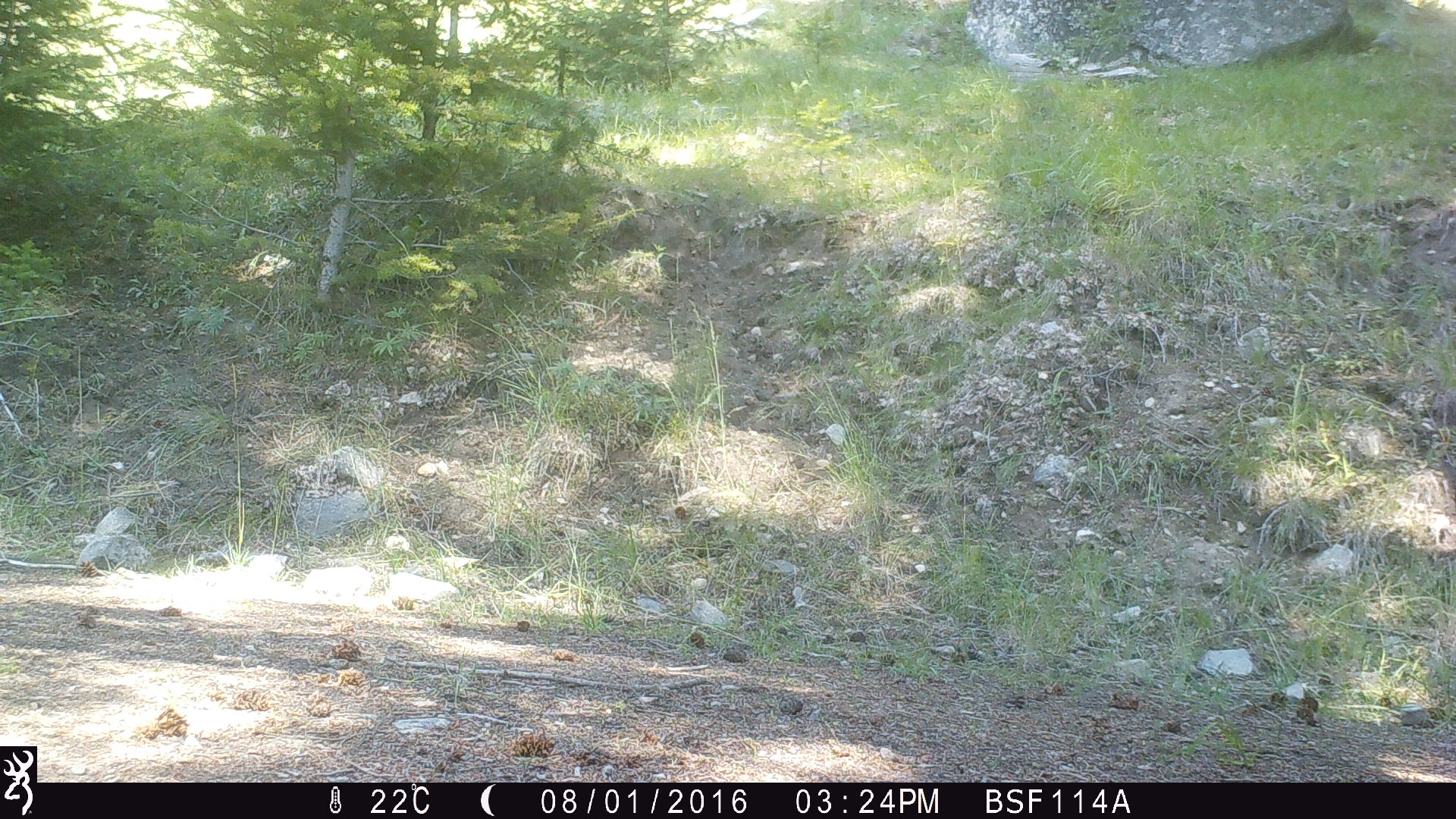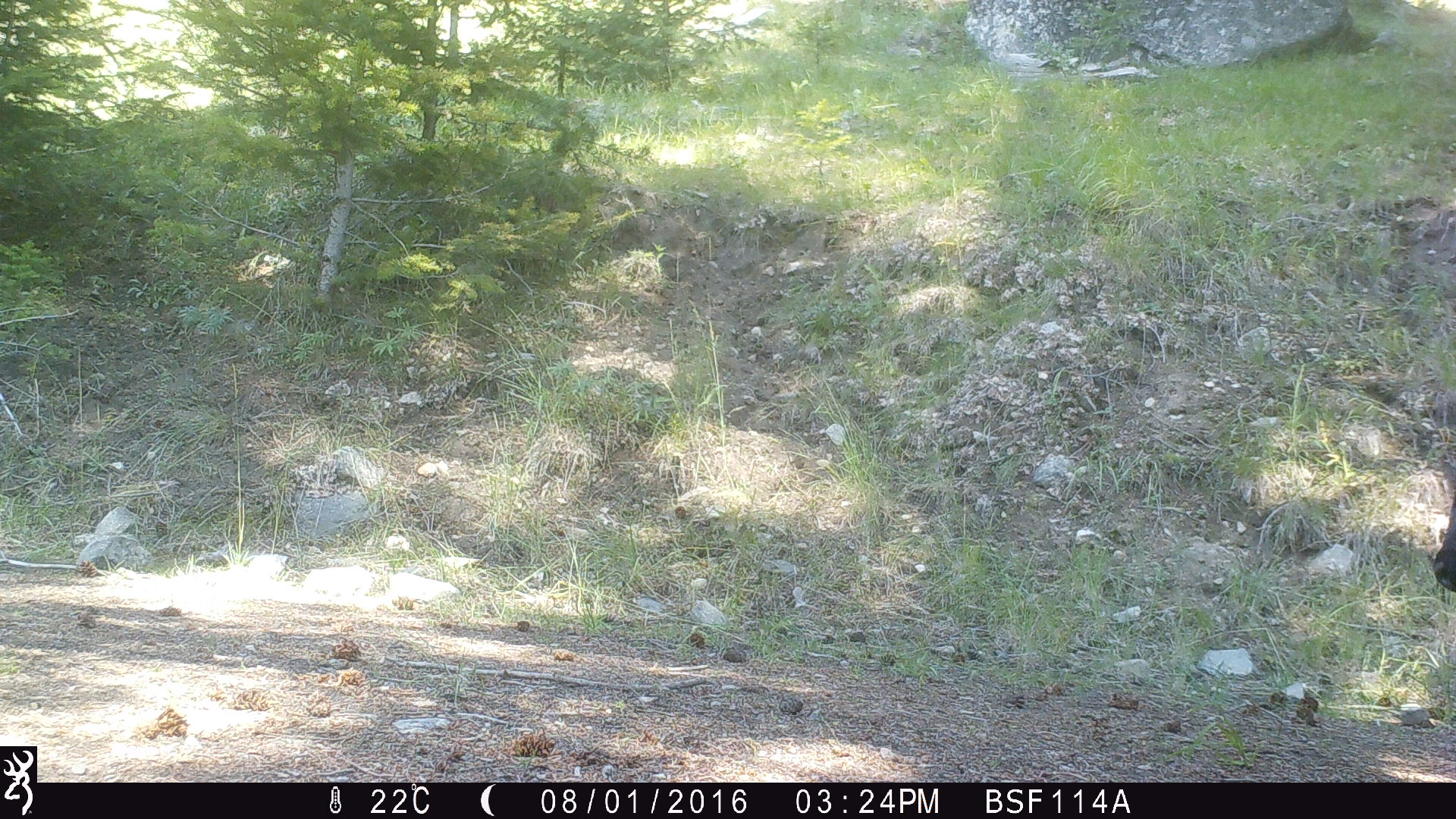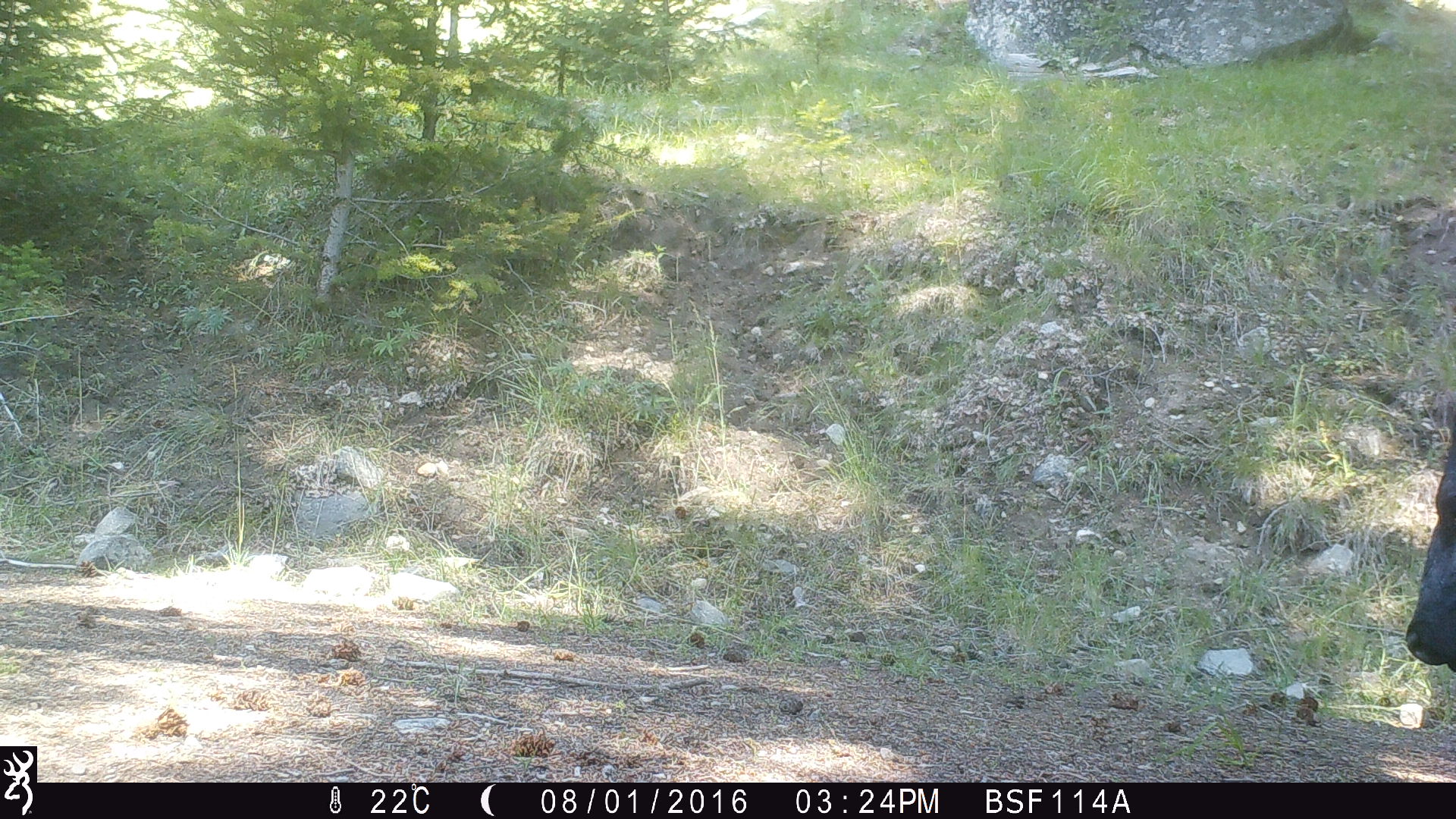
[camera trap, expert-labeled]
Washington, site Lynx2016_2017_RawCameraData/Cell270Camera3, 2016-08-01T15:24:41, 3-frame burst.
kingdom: Animalia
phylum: Chordata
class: Mammalia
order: Artiodactyla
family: Bovidae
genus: Bos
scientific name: Bos taurus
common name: domestic cattle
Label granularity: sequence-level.